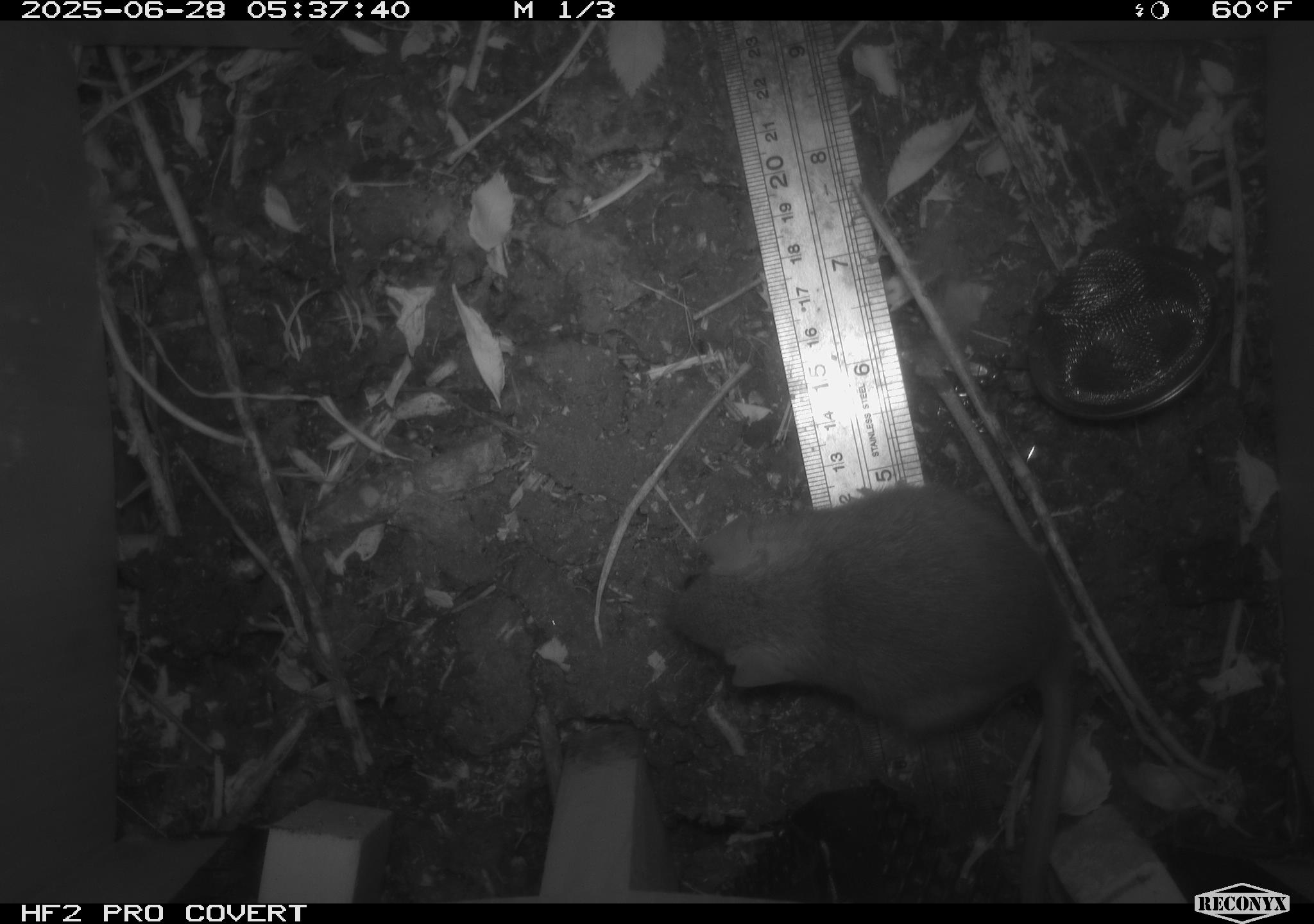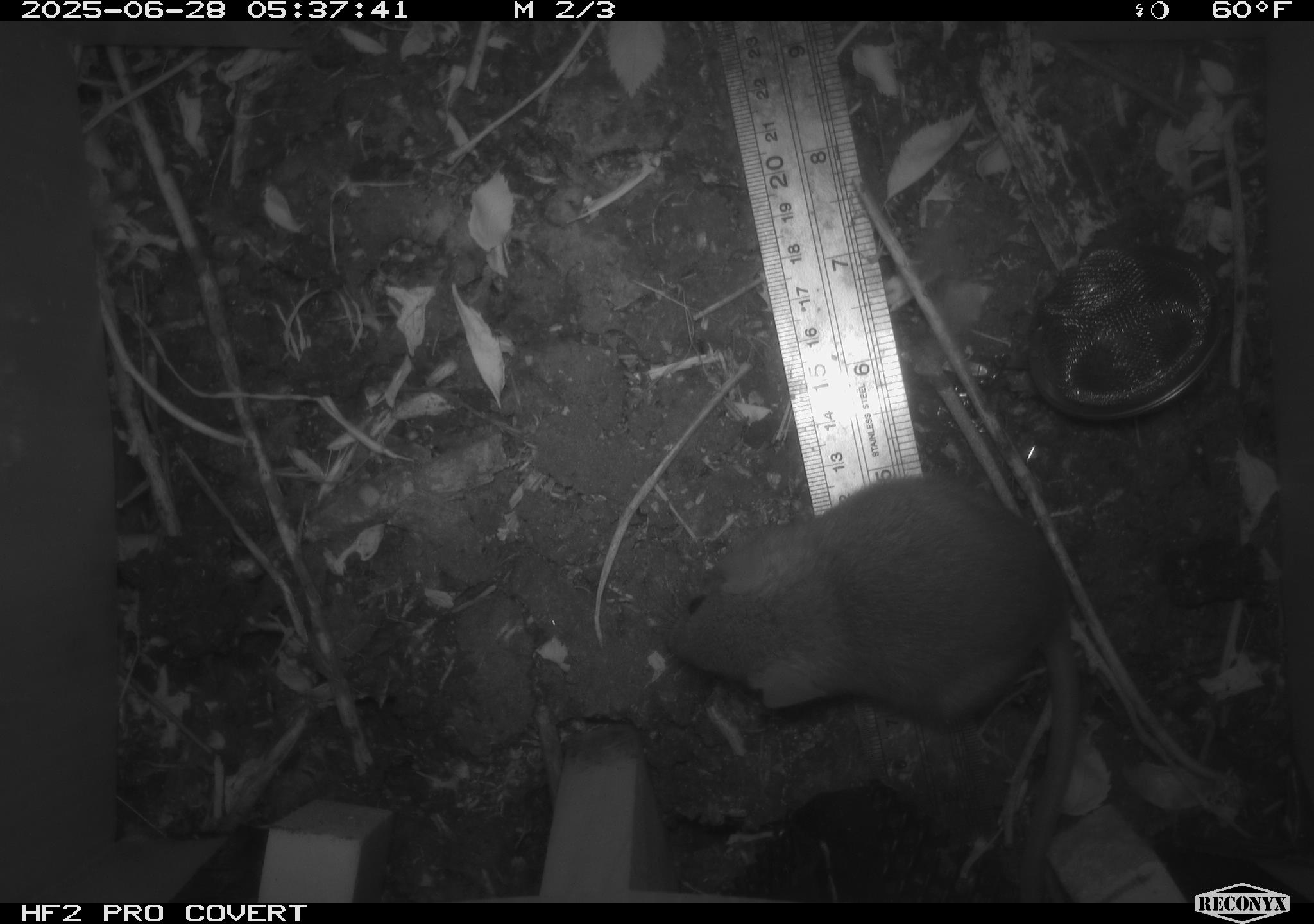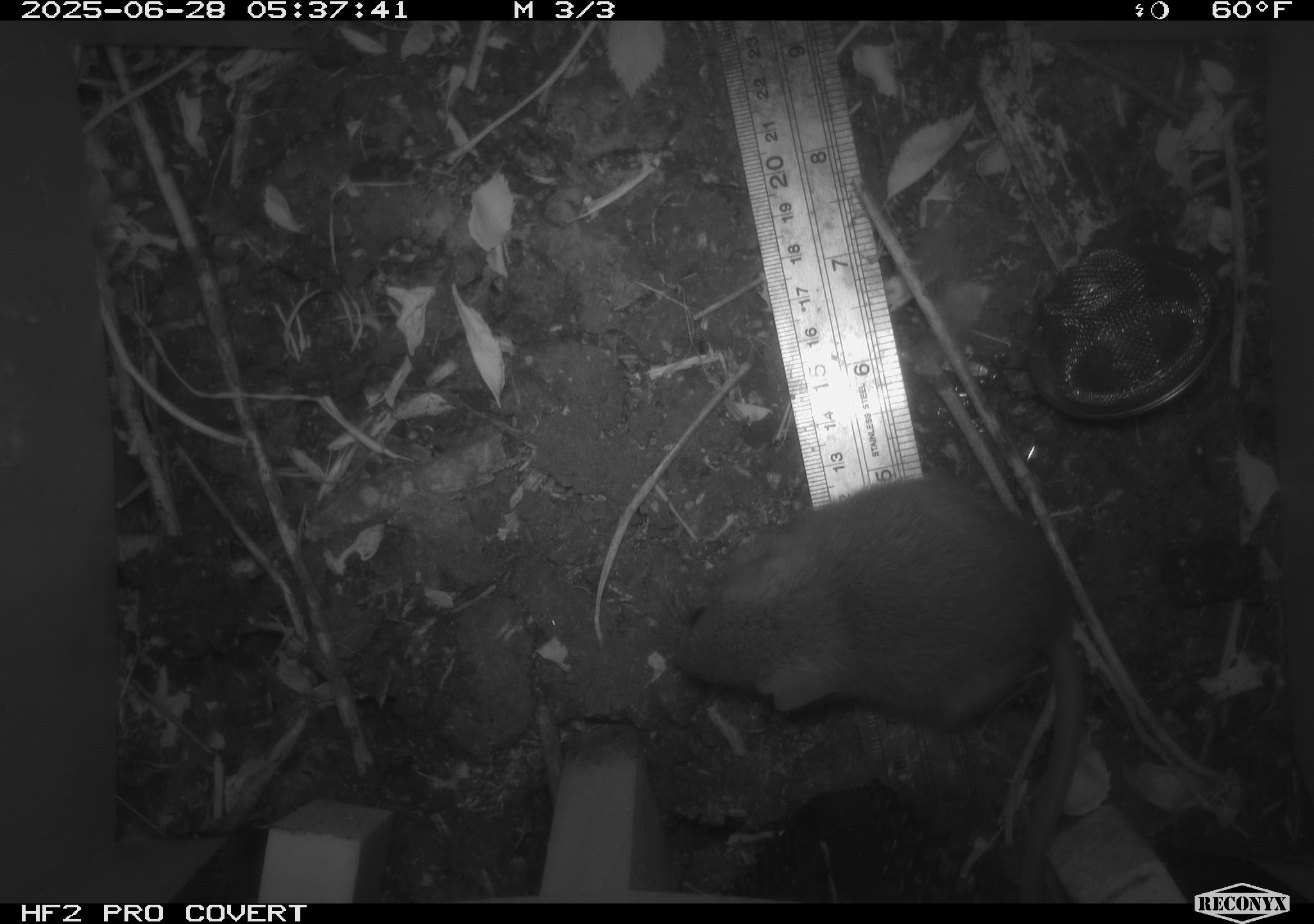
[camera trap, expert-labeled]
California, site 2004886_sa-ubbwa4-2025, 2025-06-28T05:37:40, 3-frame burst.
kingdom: Animalia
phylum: Chordata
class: Mammalia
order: Rodentia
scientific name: Rodentia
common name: rodent